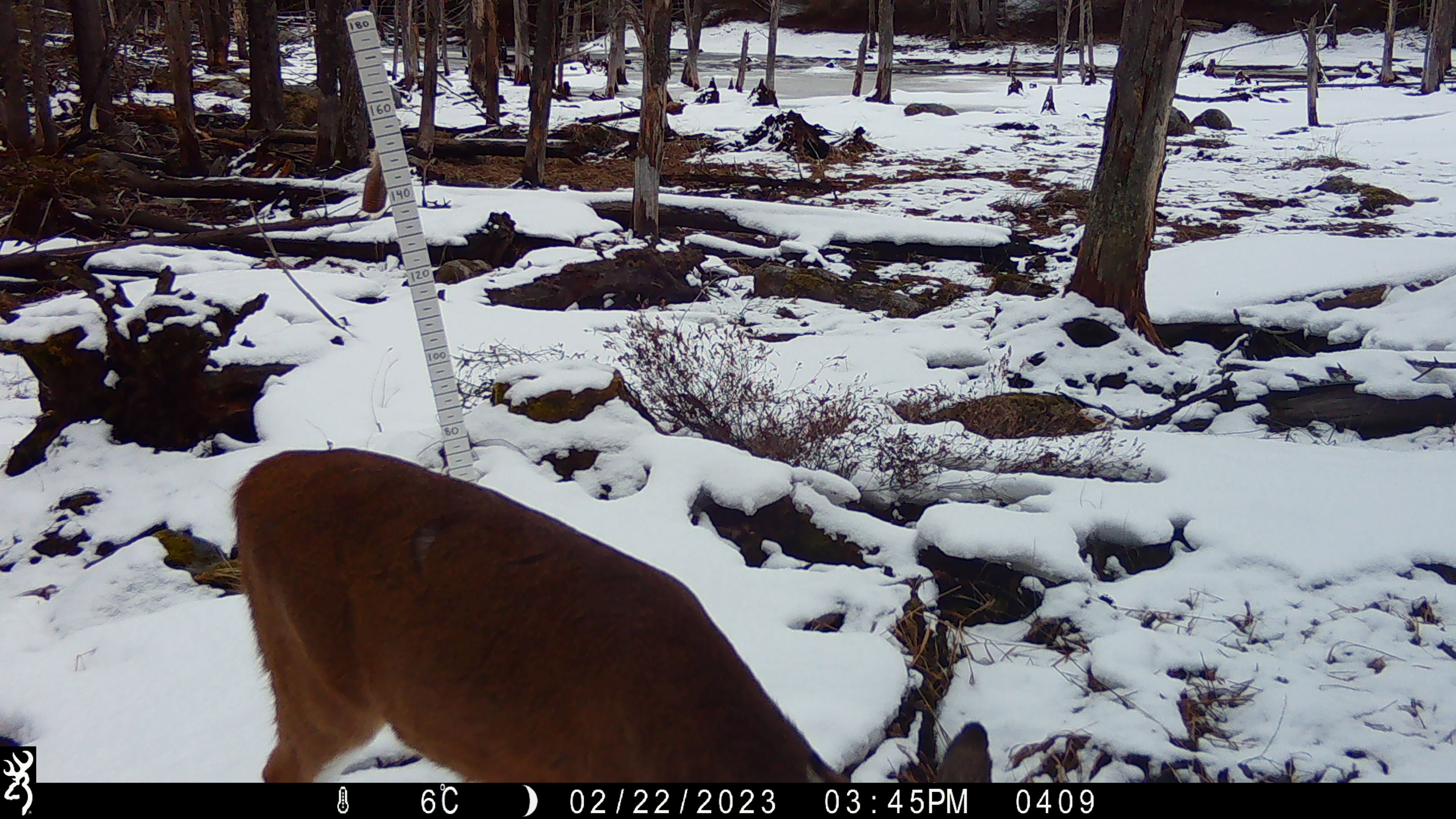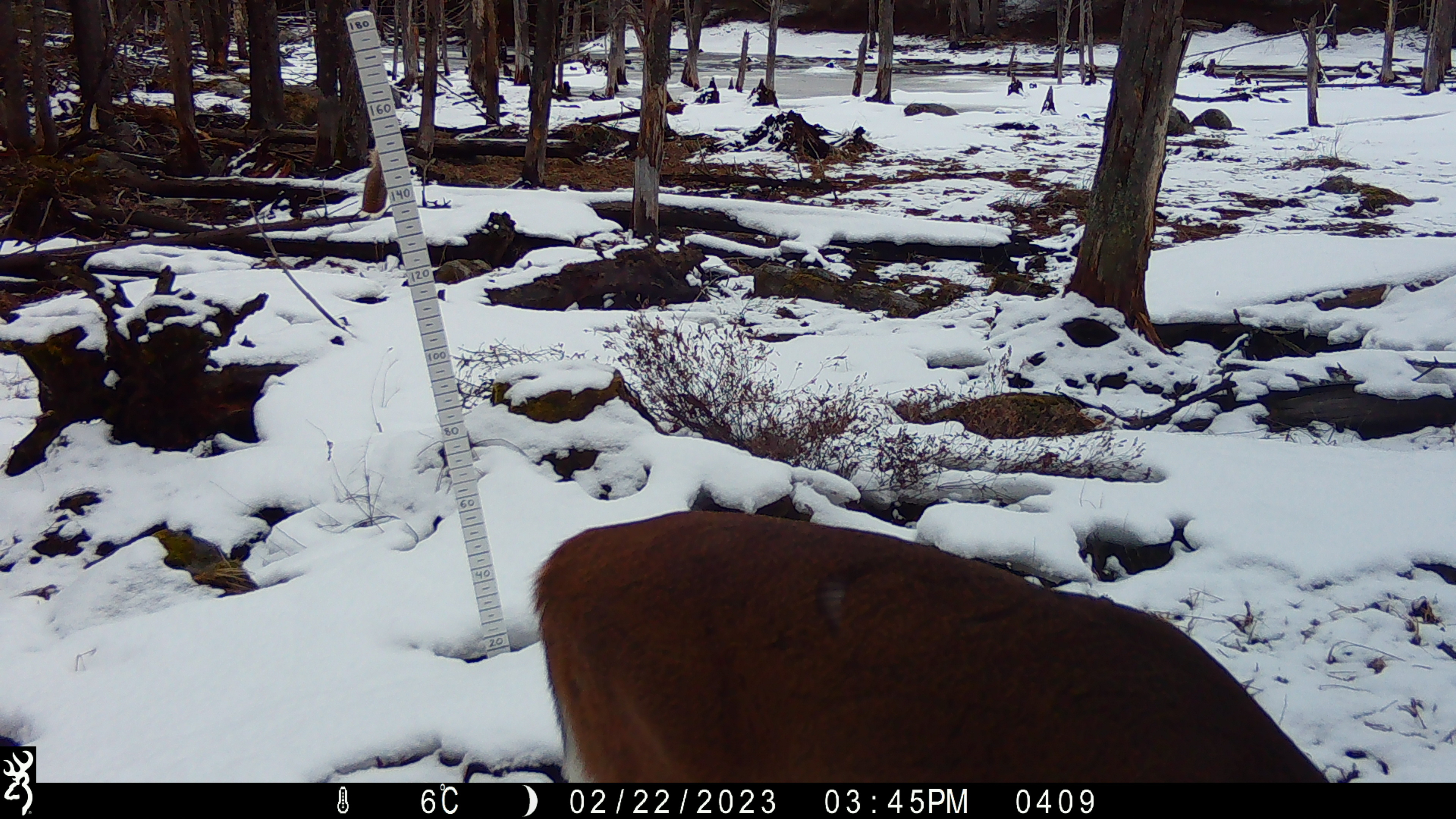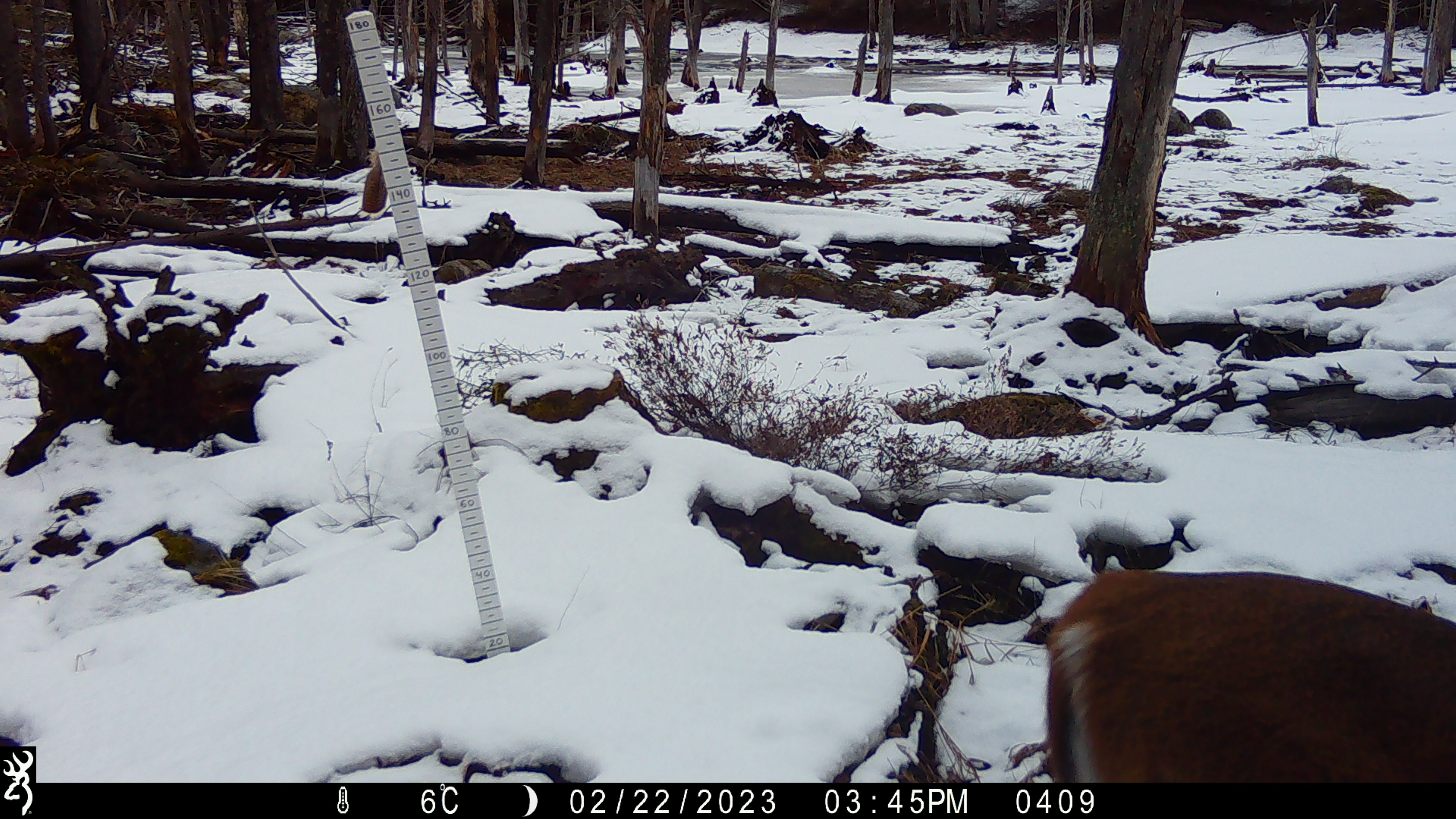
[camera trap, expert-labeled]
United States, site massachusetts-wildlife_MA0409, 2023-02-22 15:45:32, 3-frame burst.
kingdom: Animalia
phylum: Chordata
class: Mammalia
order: Artiodactyla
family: Cervidae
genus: Odocoileus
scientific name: Odocoileus virginianus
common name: white-tailed deer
White-tailed deer (Odocoileus virginianus).